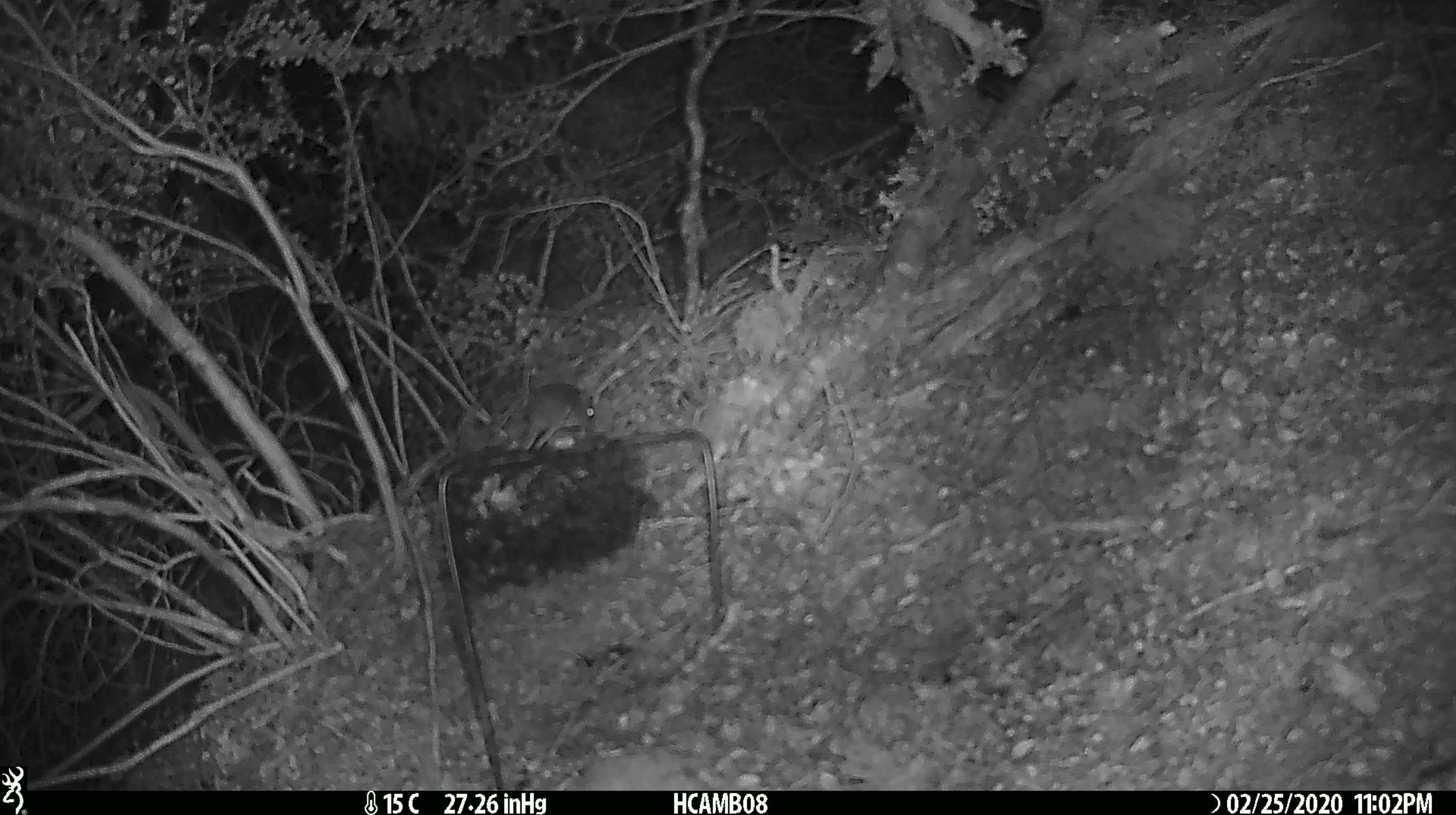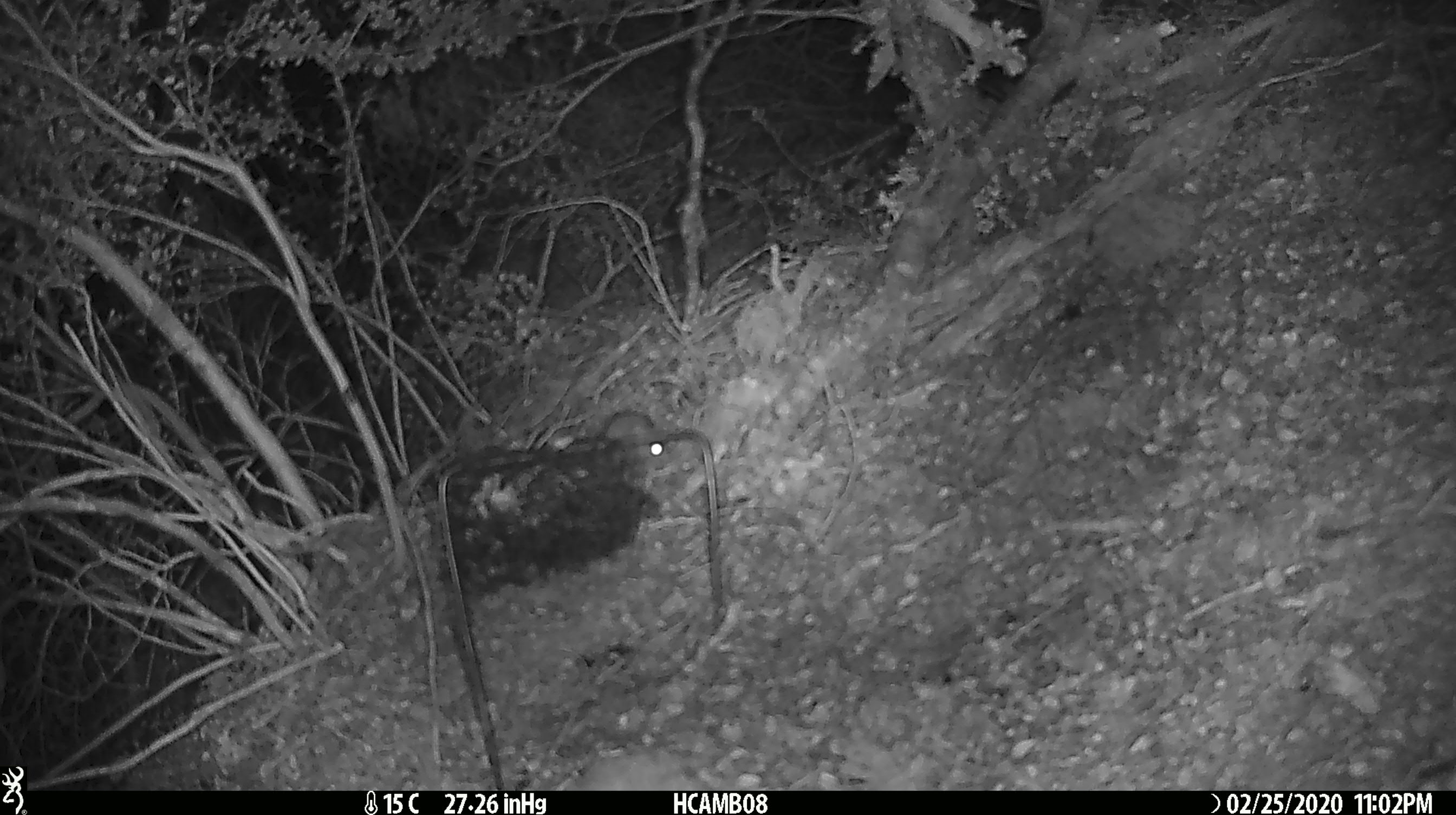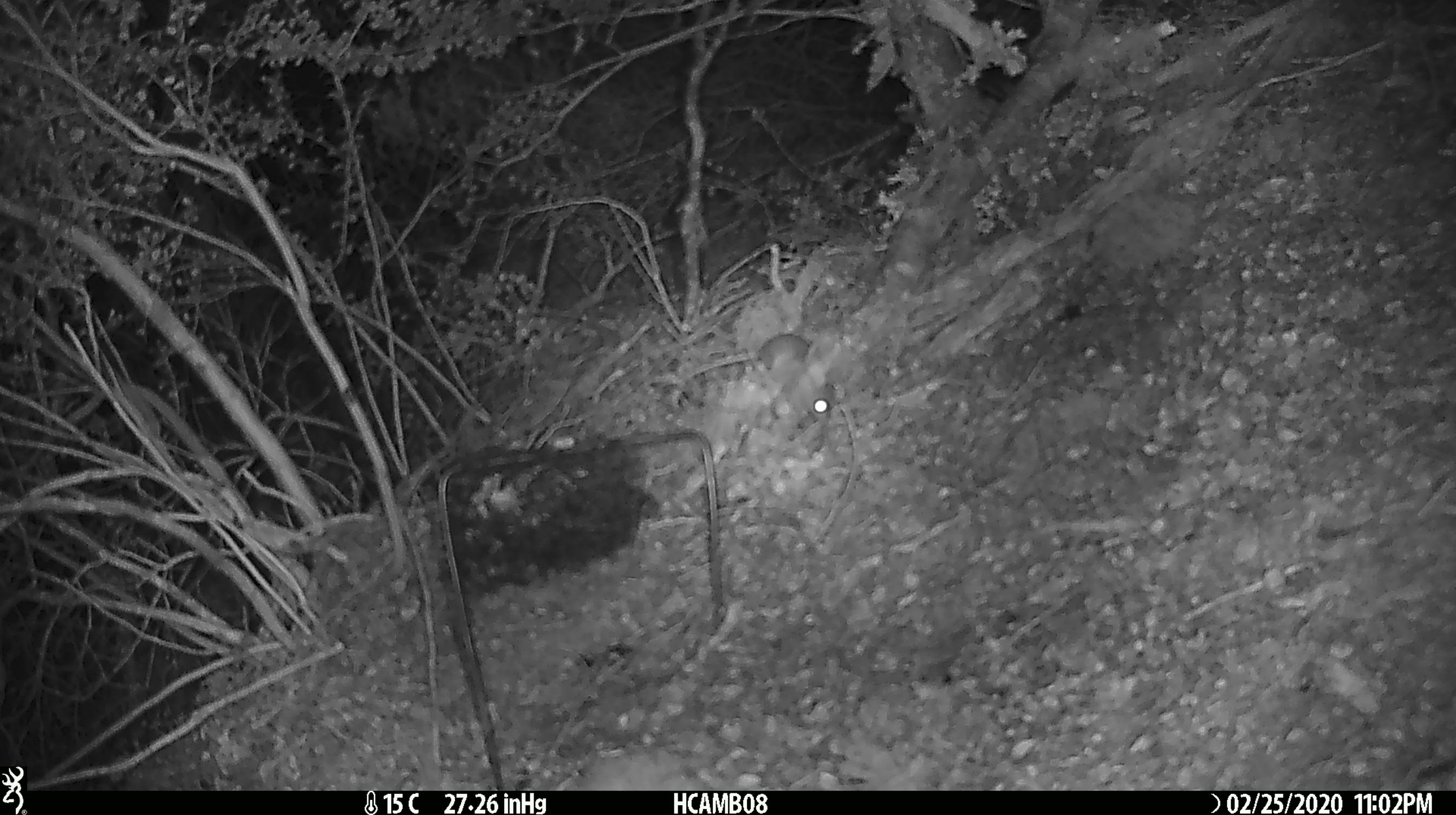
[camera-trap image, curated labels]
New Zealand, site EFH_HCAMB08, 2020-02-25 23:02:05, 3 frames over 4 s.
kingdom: Animalia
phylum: Chordata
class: Mammalia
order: Rodentia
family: Muridae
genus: Mus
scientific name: Mus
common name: mouse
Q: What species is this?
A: Mouse (Mus).